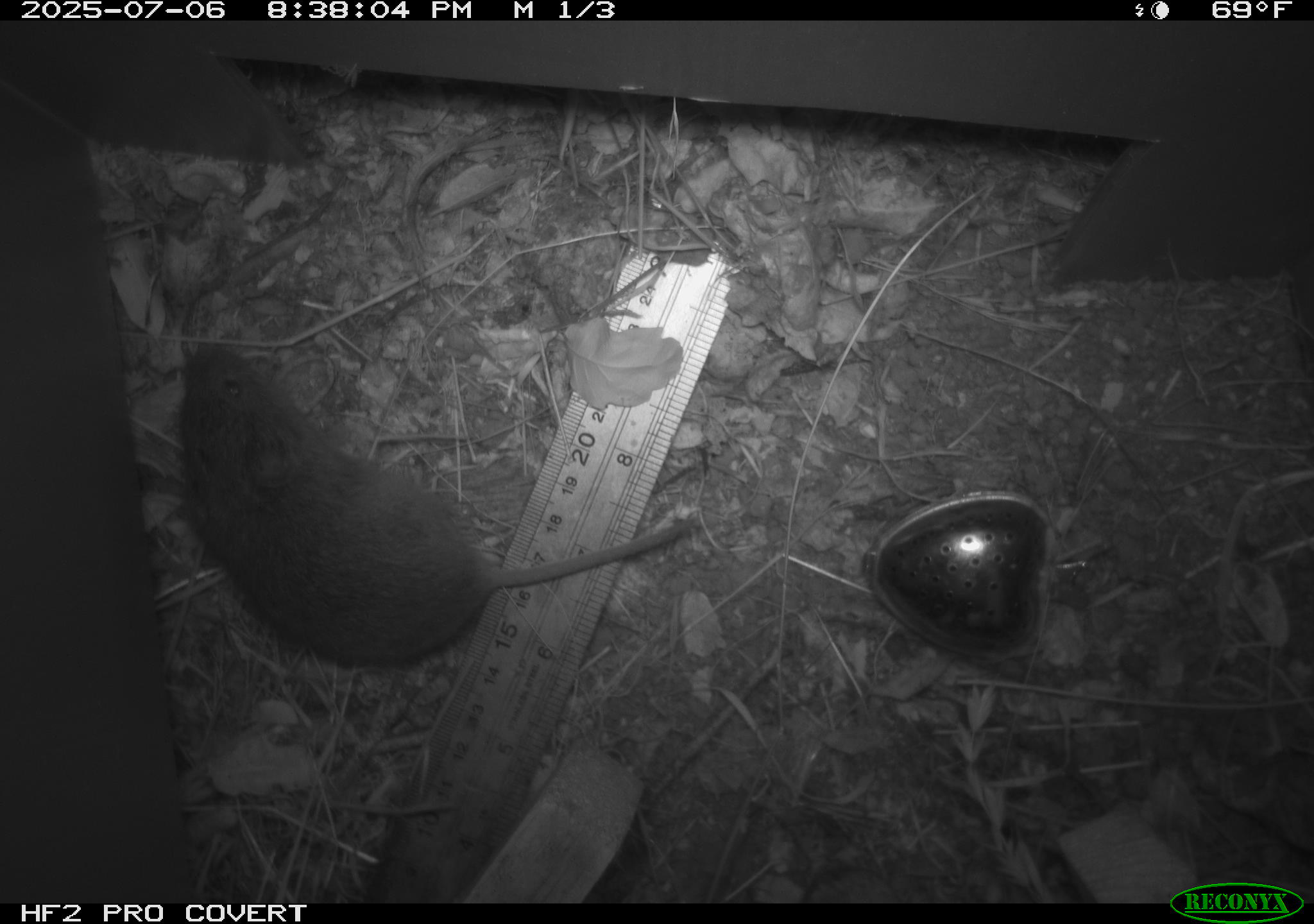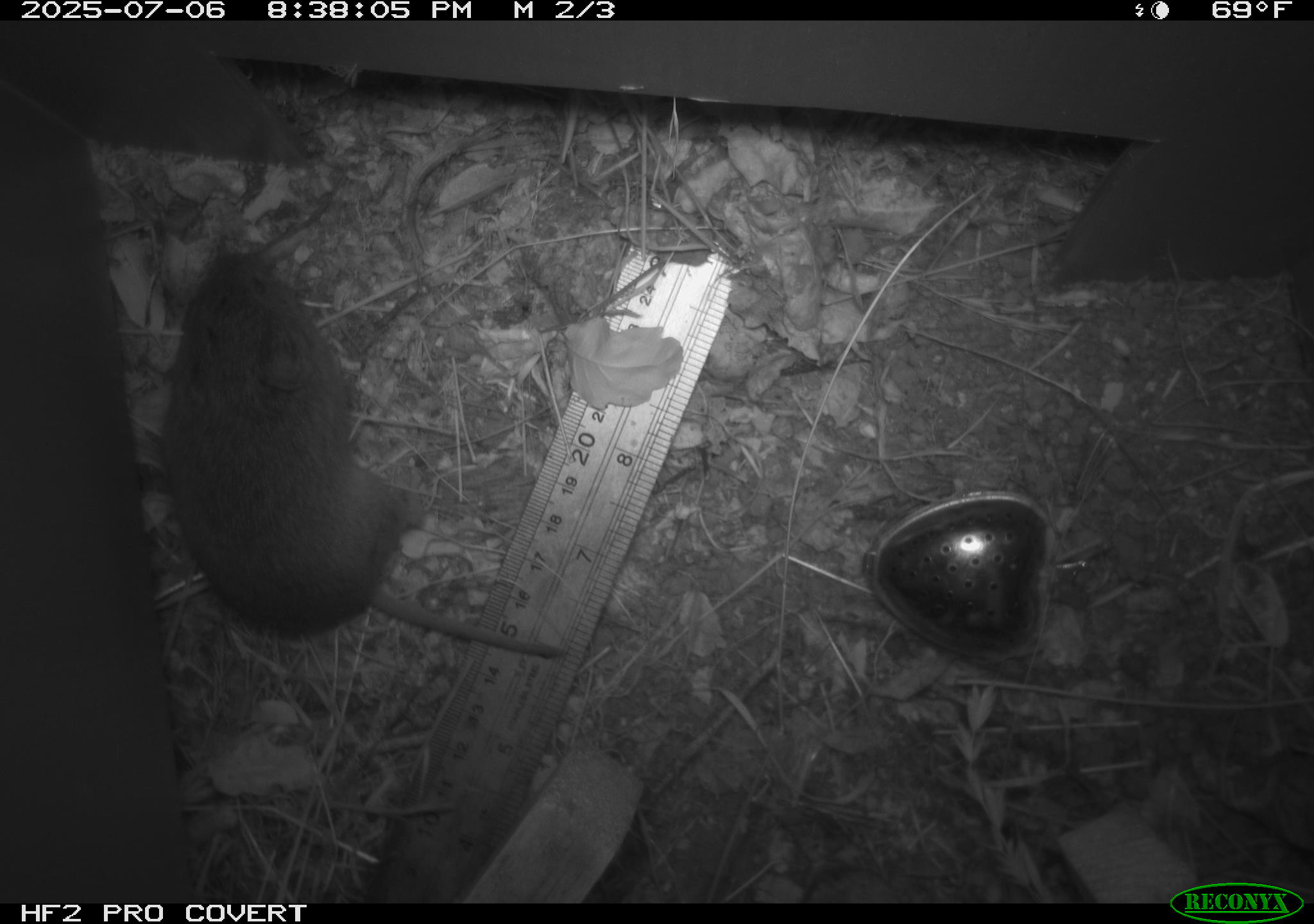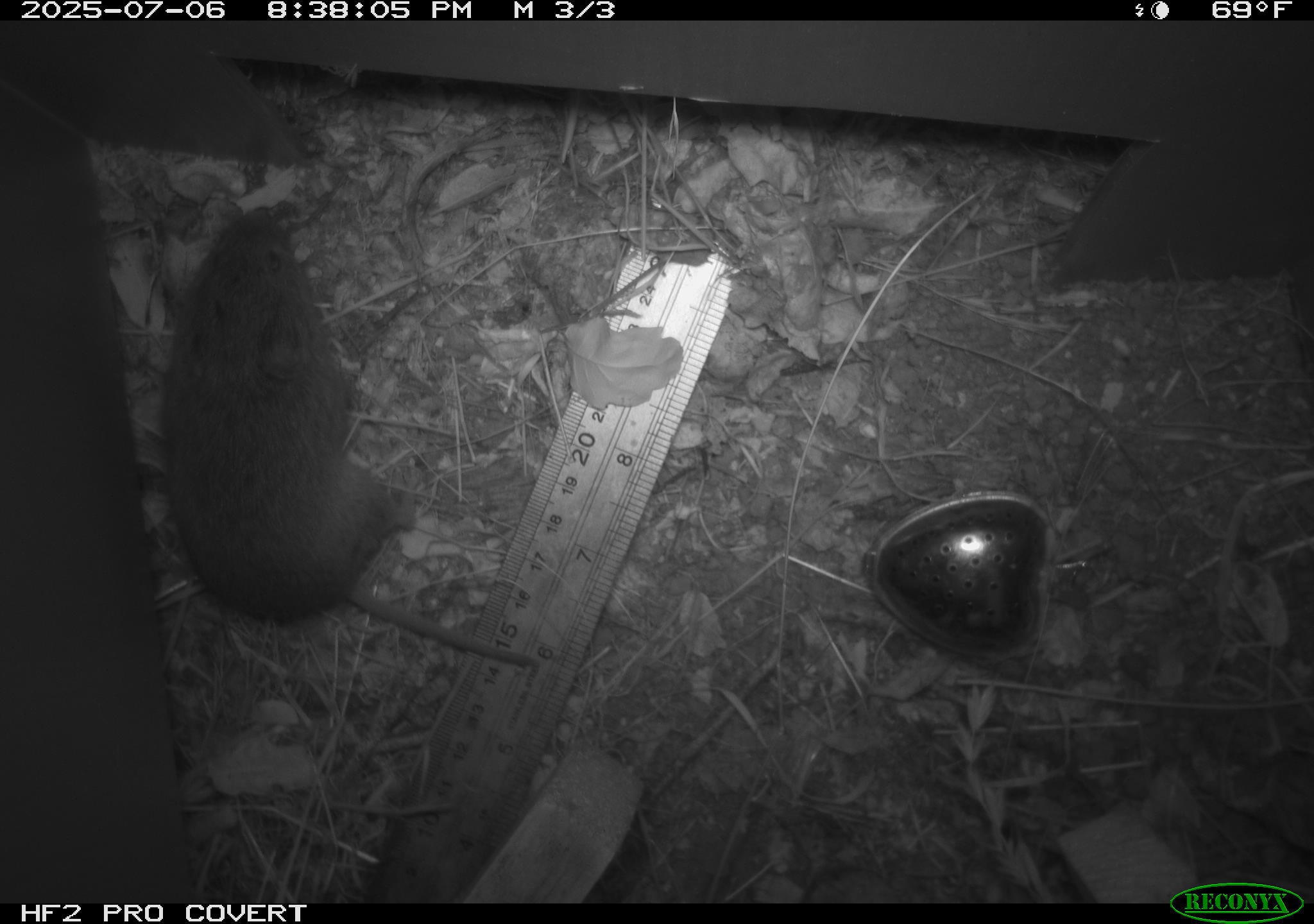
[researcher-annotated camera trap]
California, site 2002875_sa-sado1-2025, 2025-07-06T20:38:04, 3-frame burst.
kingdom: Animalia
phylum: Chordata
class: Mammalia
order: Rodentia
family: Cricetidae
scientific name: Arvicolinae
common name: voles, lemmings, and muskrats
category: arvicolinae subfamily